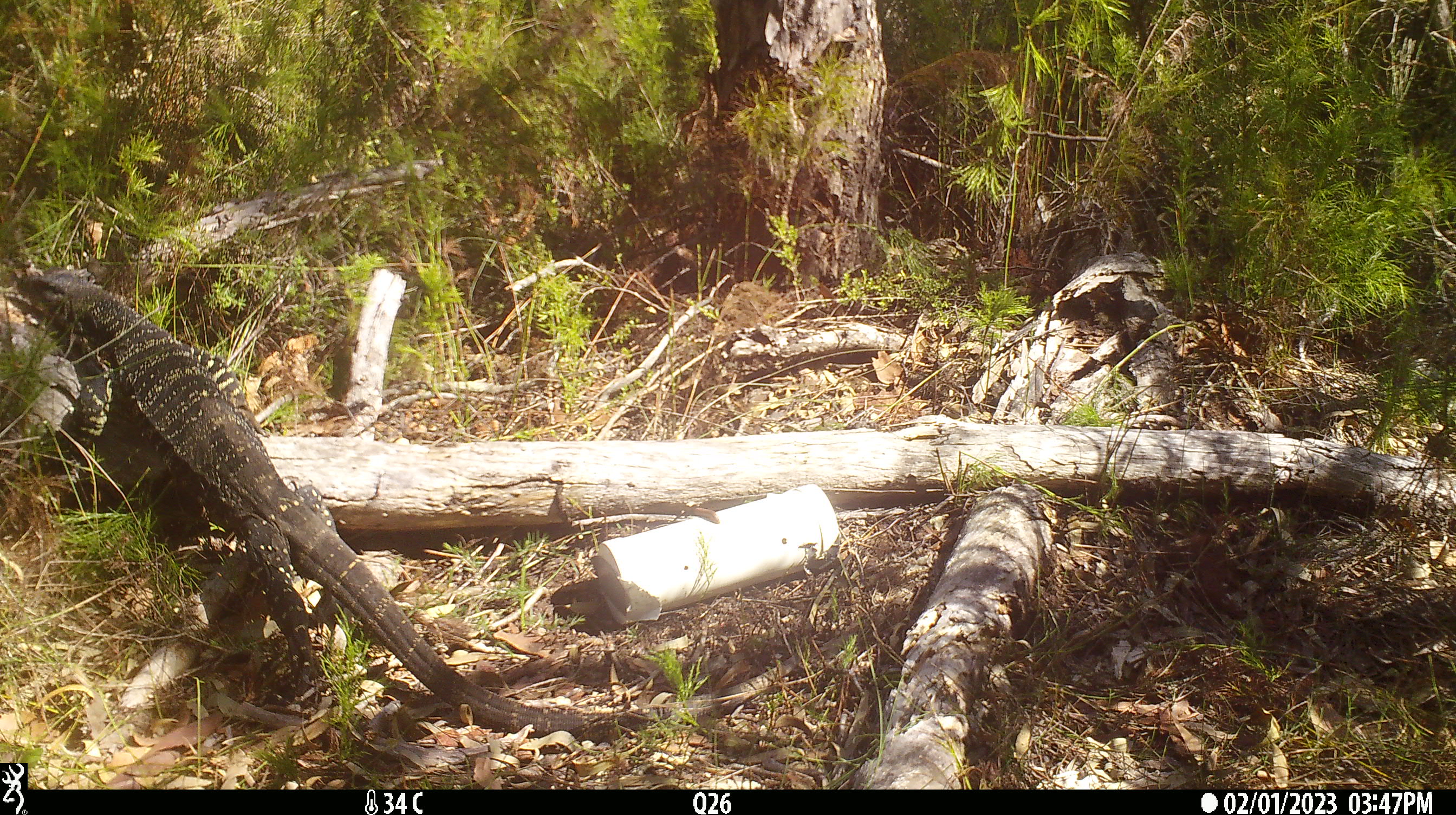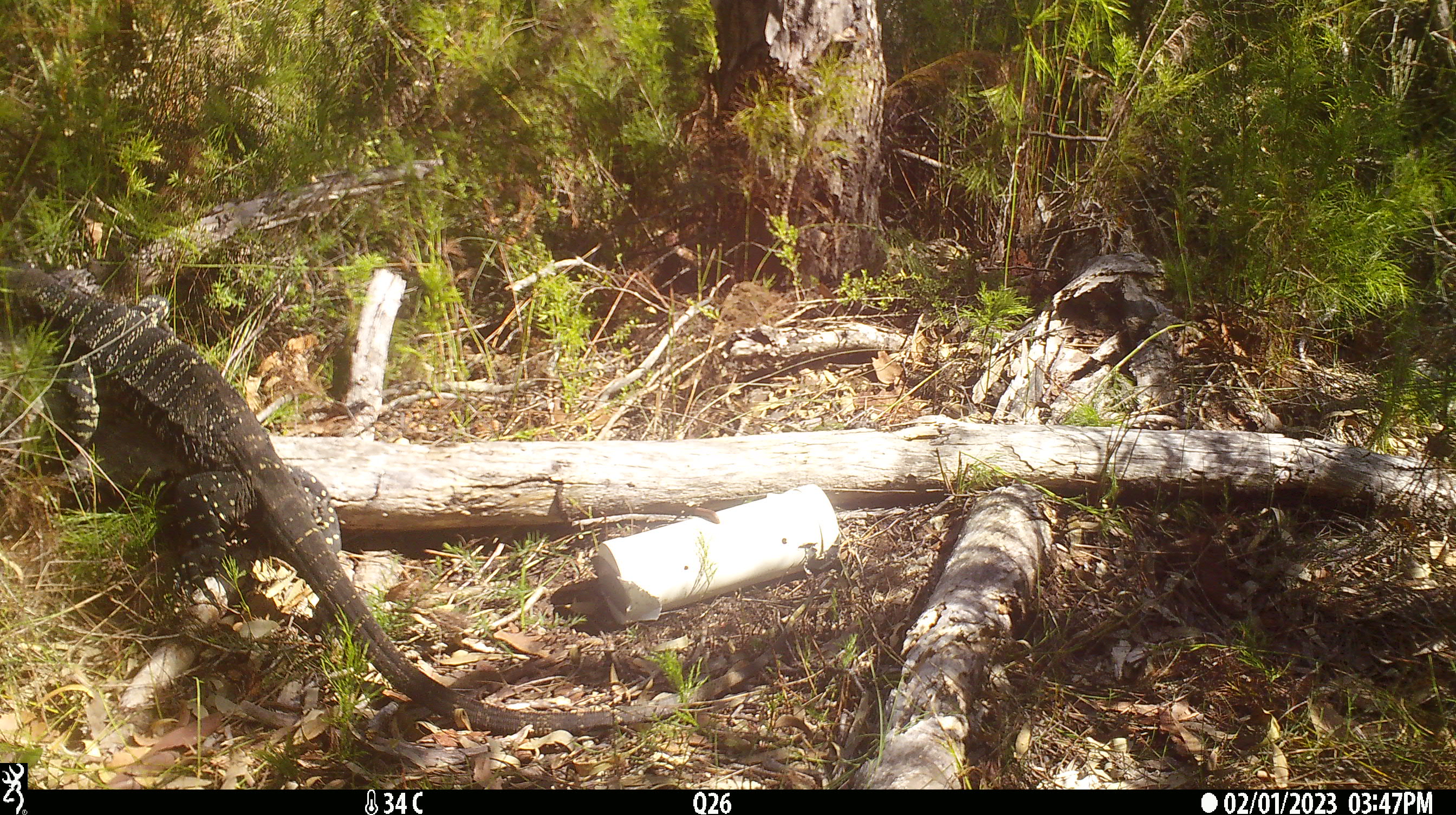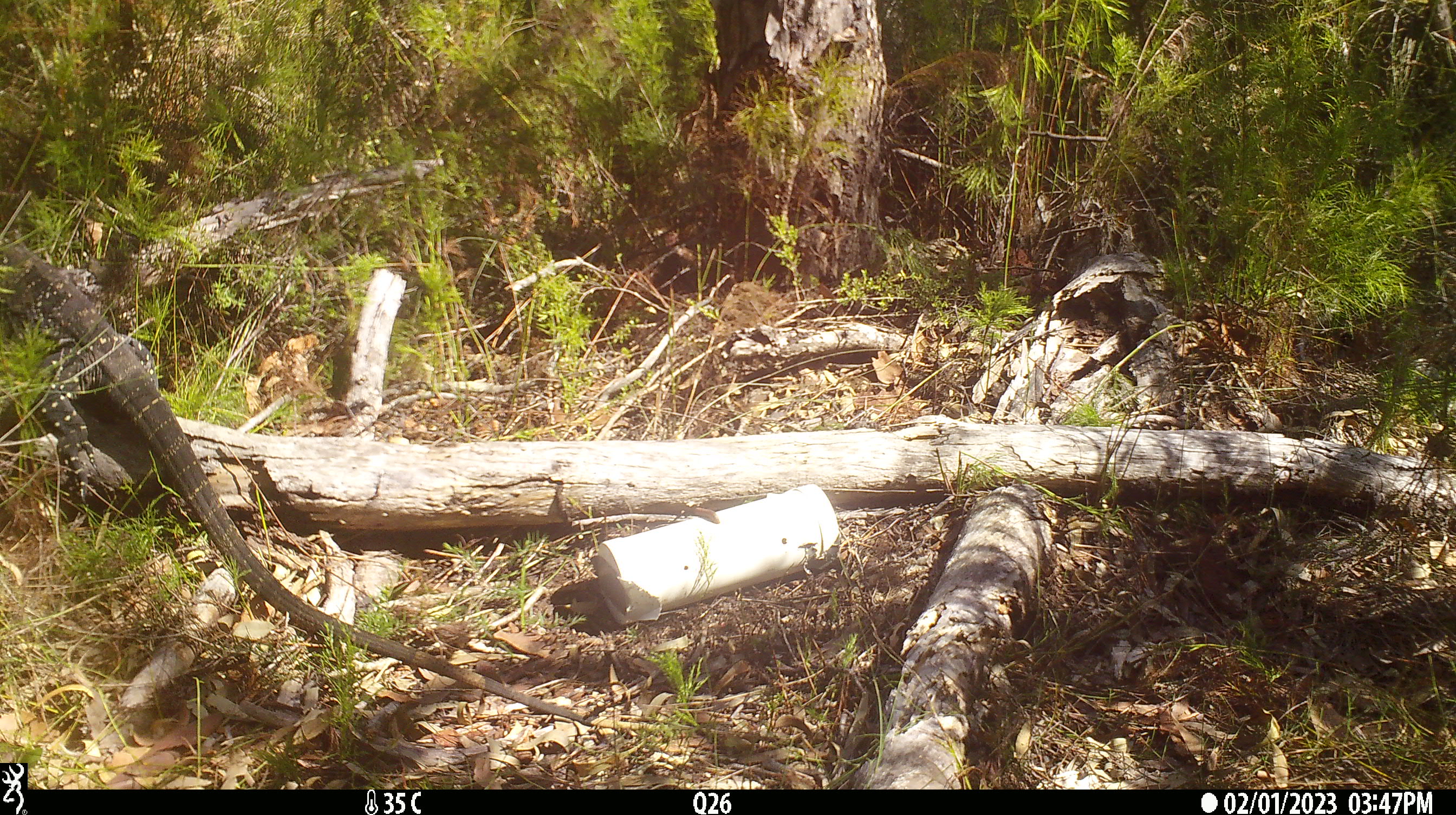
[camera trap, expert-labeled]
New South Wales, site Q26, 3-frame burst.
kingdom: Animalia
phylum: Chordata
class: Reptilia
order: Squamata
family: Varanidae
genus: Varanus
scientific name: Varanus varius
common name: lace monitor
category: goanna